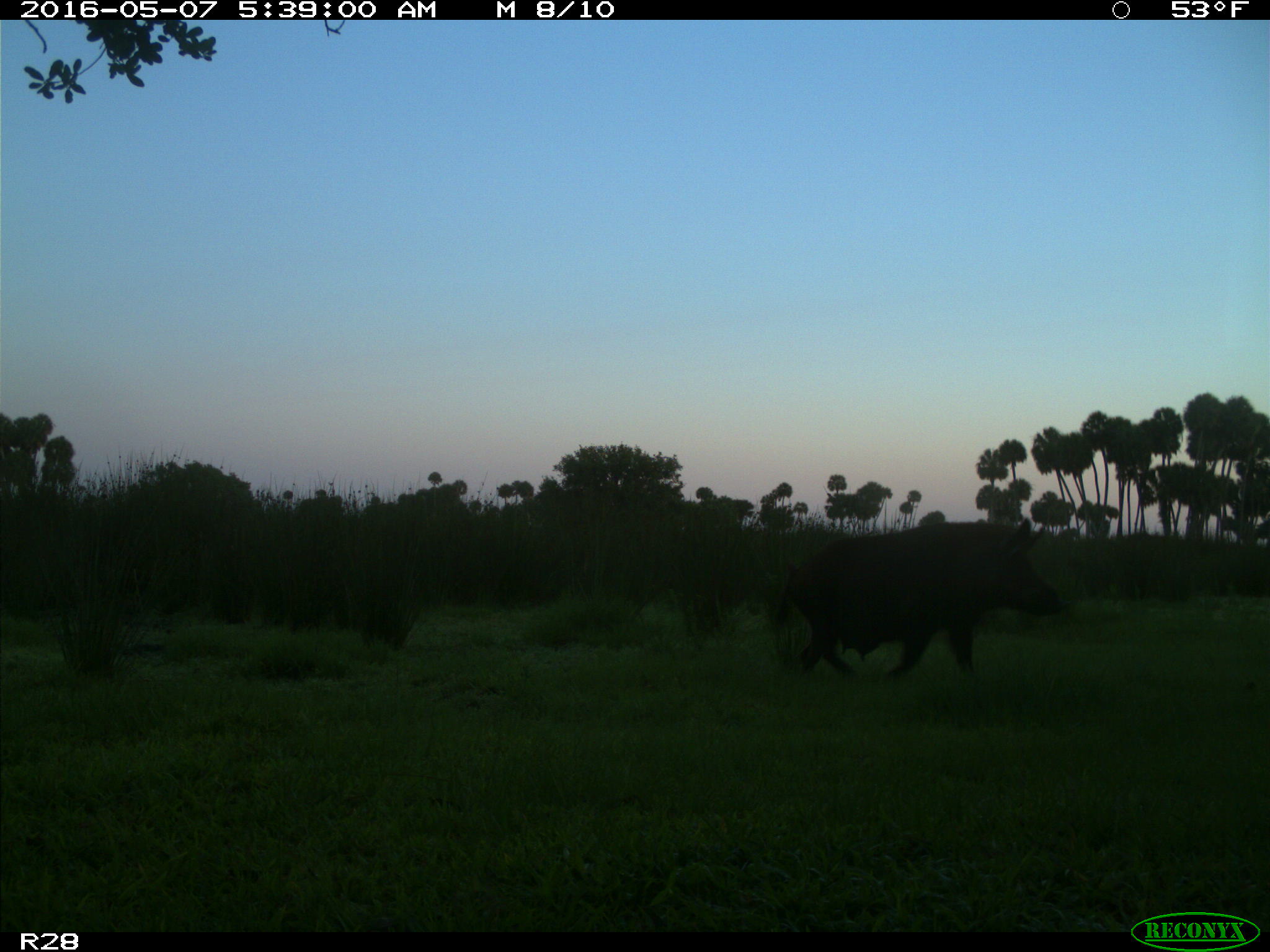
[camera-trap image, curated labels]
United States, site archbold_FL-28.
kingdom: Animalia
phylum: Chordata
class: Mammalia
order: Artiodactyla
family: Suidae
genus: Sus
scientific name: Sus scrofa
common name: wild boar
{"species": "Sus scrofa (wild boar)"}